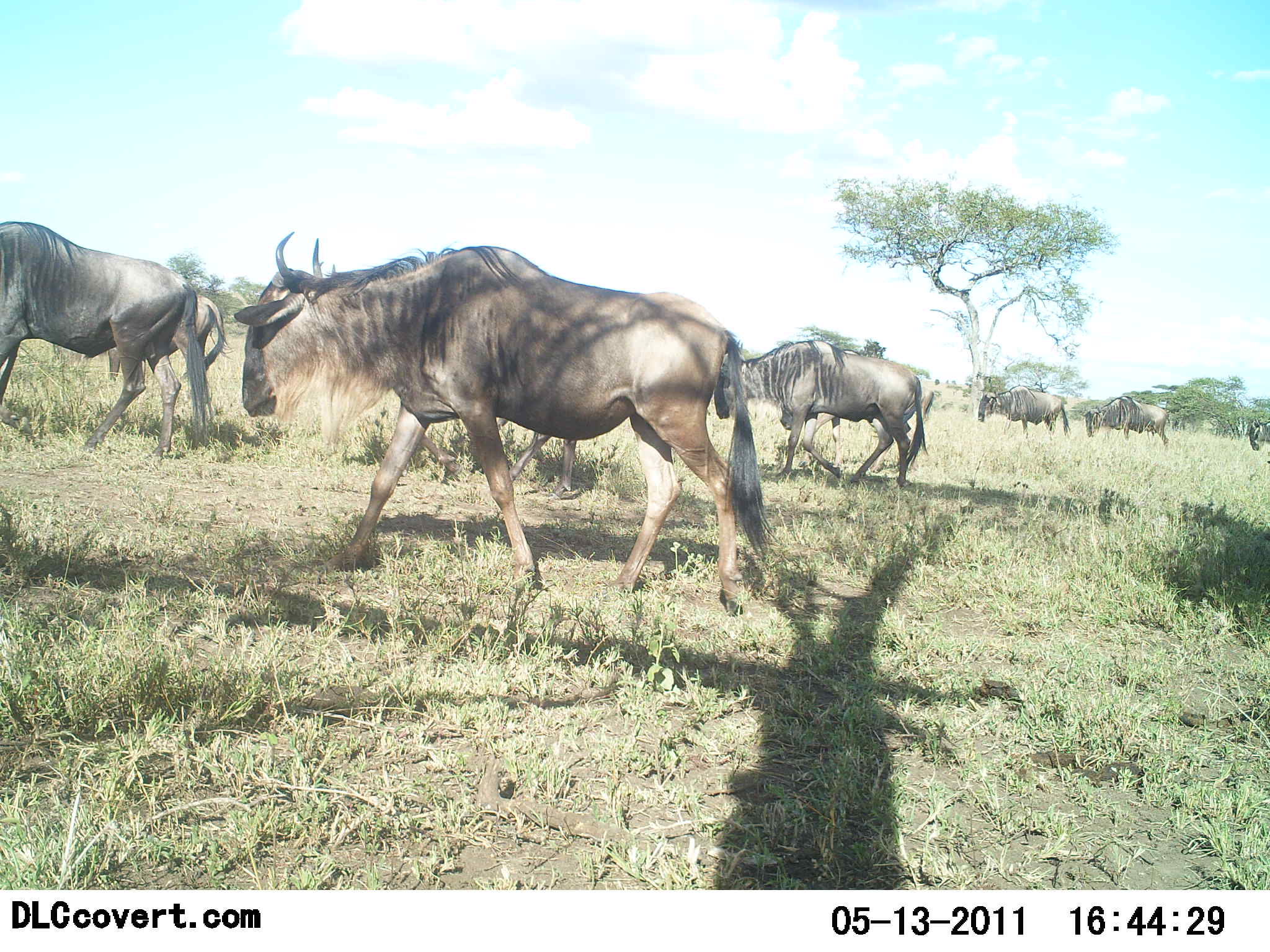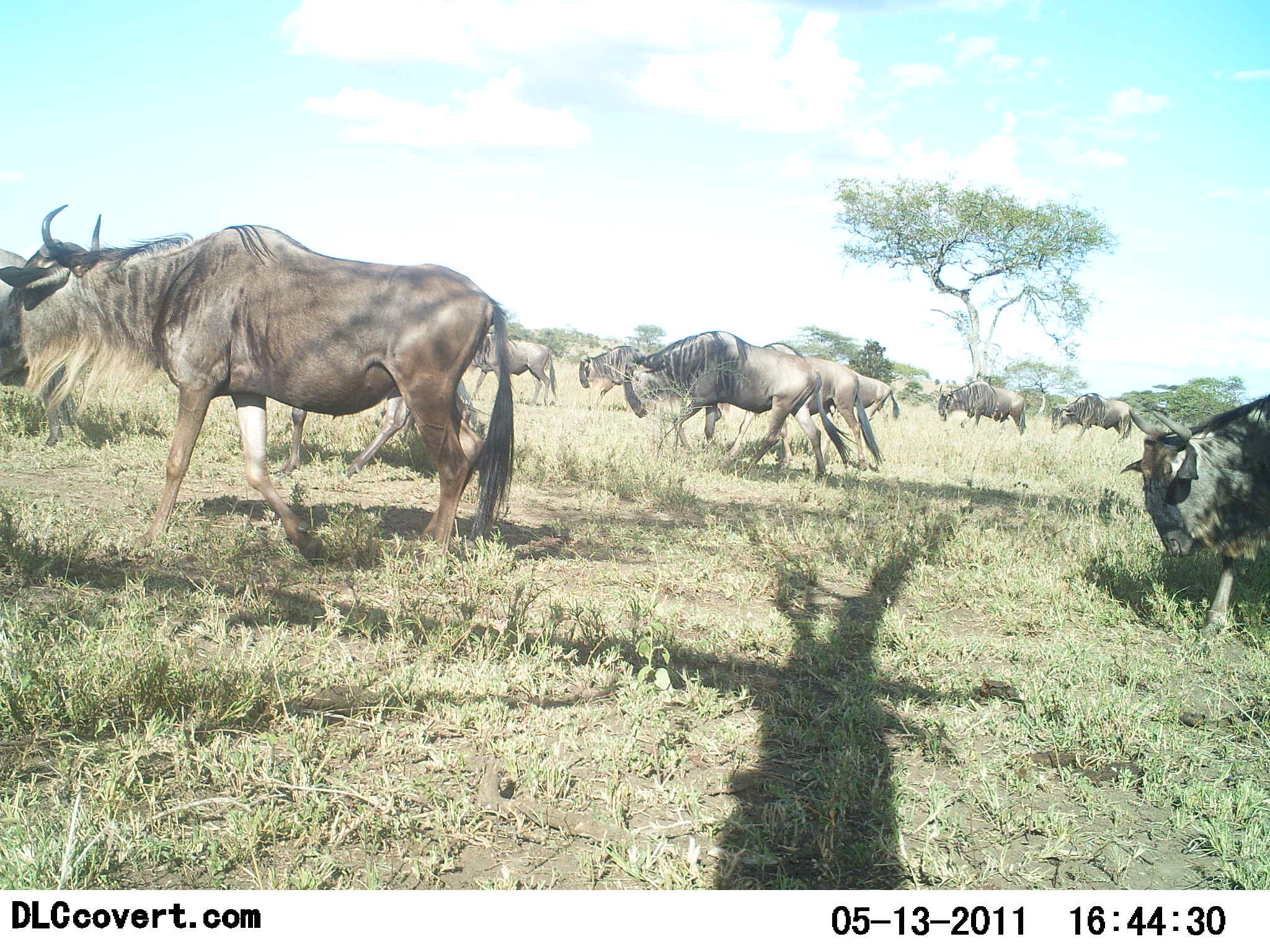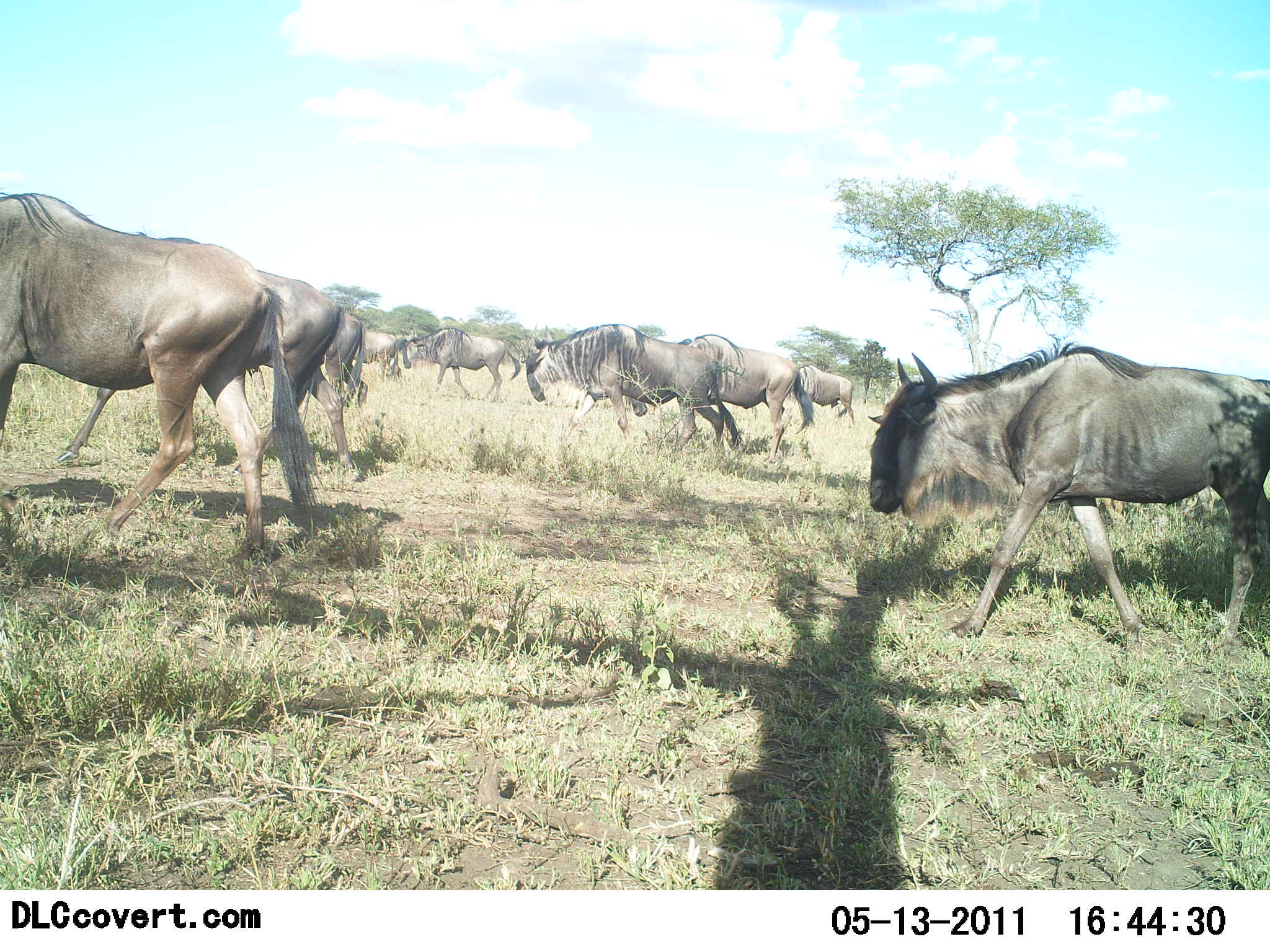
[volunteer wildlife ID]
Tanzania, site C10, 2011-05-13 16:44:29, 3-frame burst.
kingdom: Animalia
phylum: Chordata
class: Mammalia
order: Artiodactyla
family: Bovidae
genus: Connochaetes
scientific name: Connochaetes taurinus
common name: blue wildebeest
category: wildebeest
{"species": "wildebeest (blue wildebeest) (Connochaetes taurinus)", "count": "11-50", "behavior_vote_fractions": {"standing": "8%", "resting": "0%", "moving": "100%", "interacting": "0%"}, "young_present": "0%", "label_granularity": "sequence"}